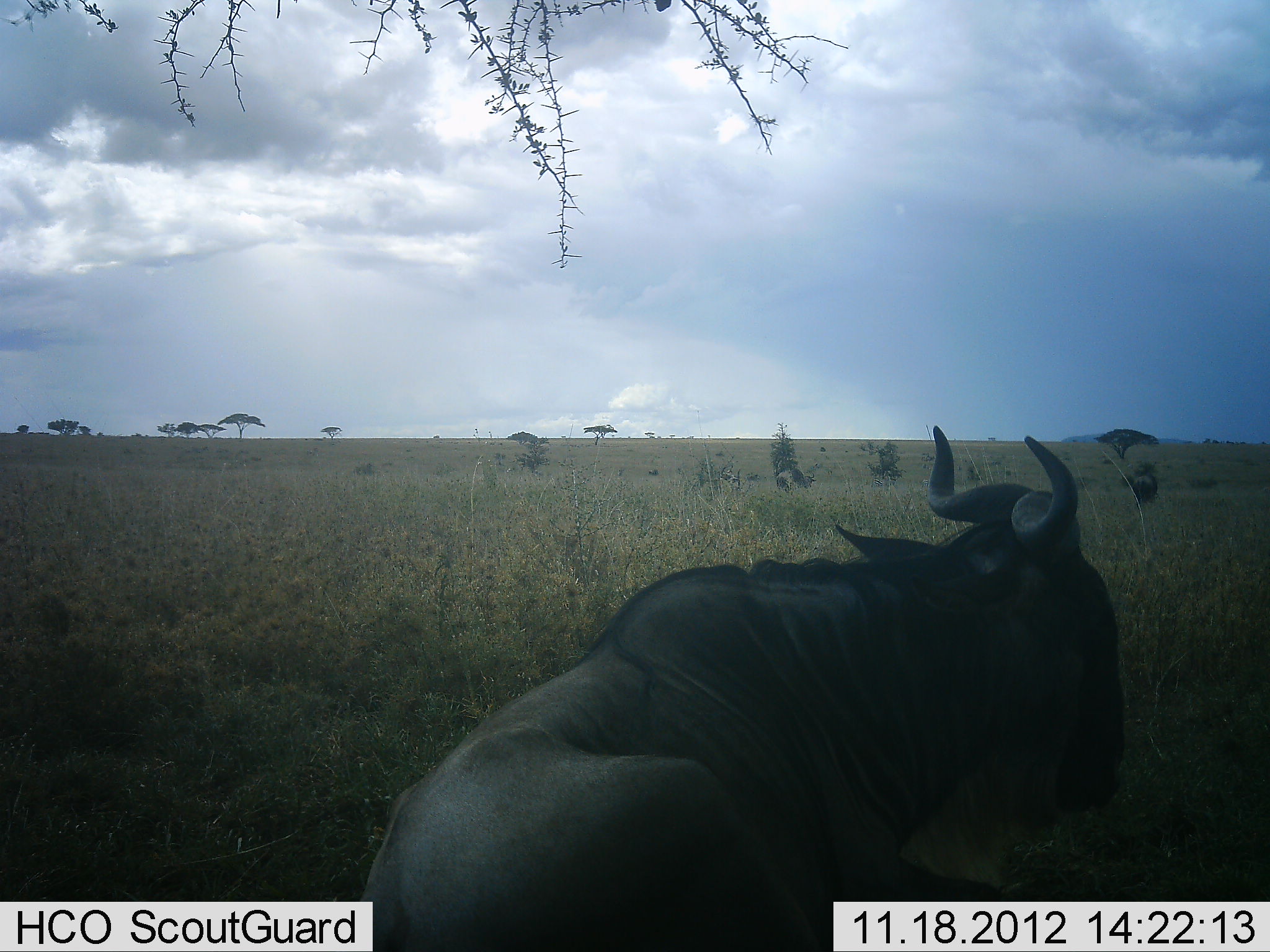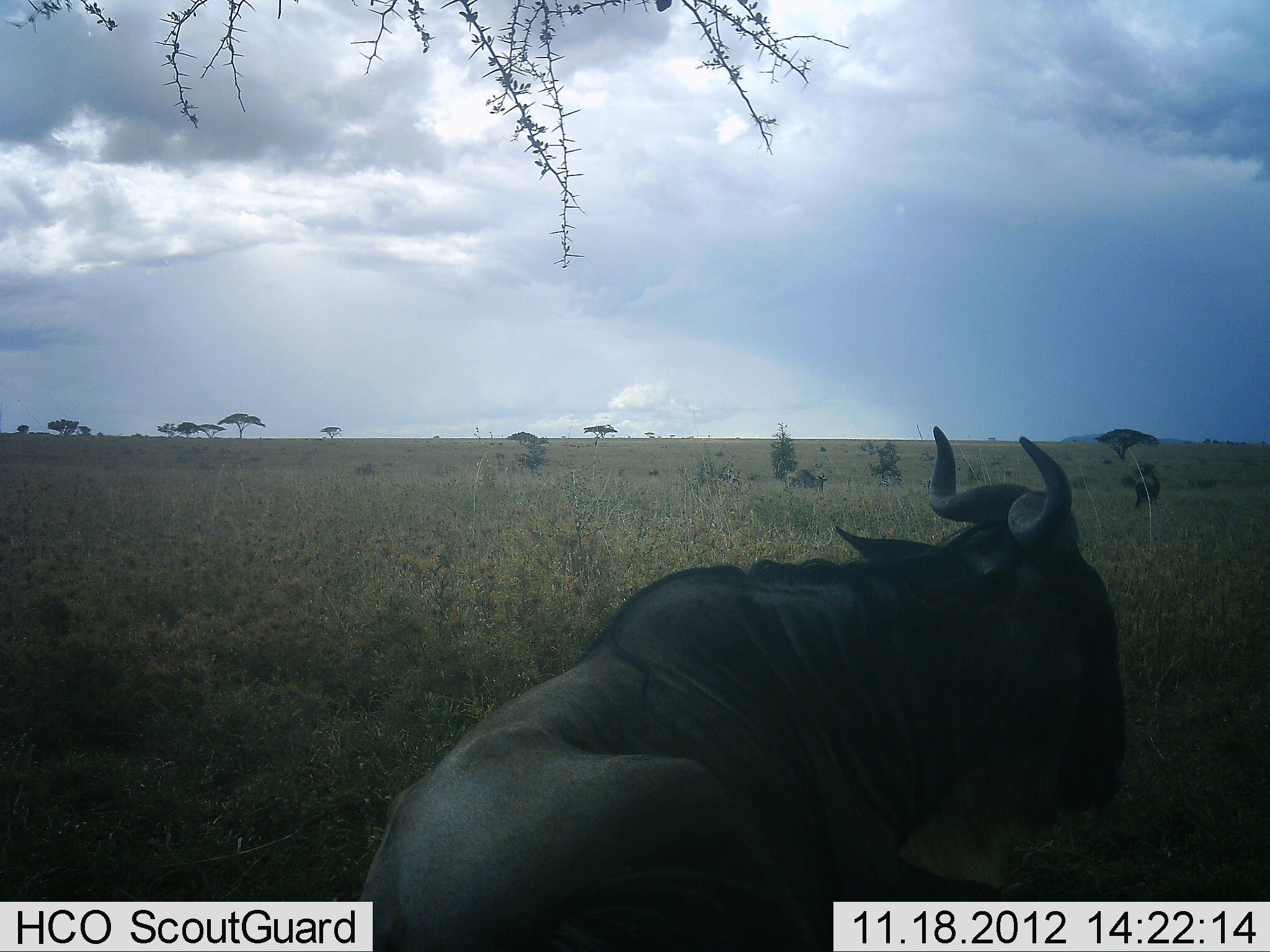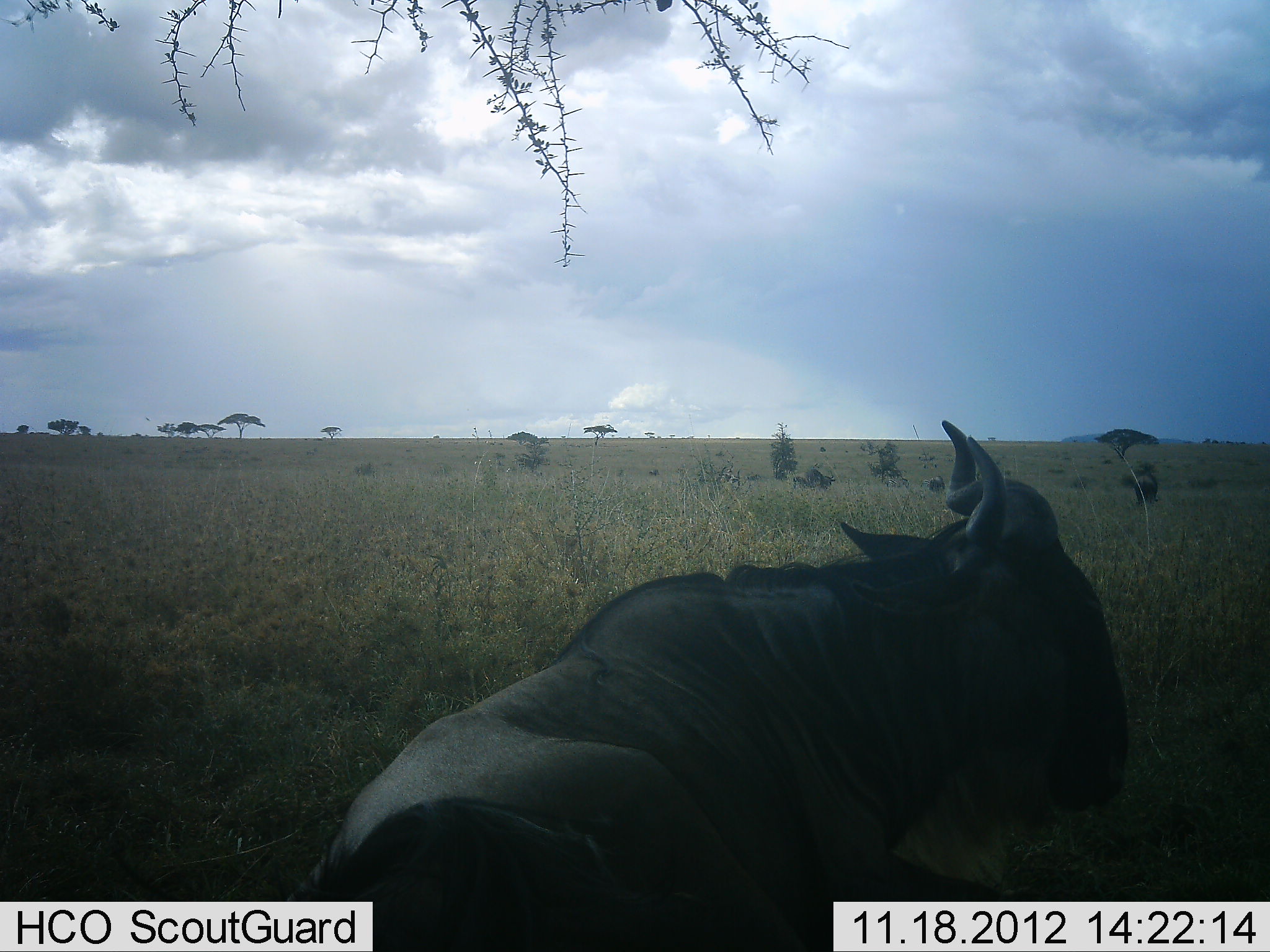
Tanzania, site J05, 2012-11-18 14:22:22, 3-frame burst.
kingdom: Animalia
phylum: Chordata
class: Mammalia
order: Artiodactyla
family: Bovidae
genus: Connochaetes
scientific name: Connochaetes taurinus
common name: blue wildebeest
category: wildebeest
Wildebeest (blue wildebeest) (Connochaetes taurinus), count 3. Behavior (volunteer vote fractions): standing 50%, resting 80%, moving 20%, interacting 0%. Young present (vote fraction): 0%. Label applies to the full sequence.